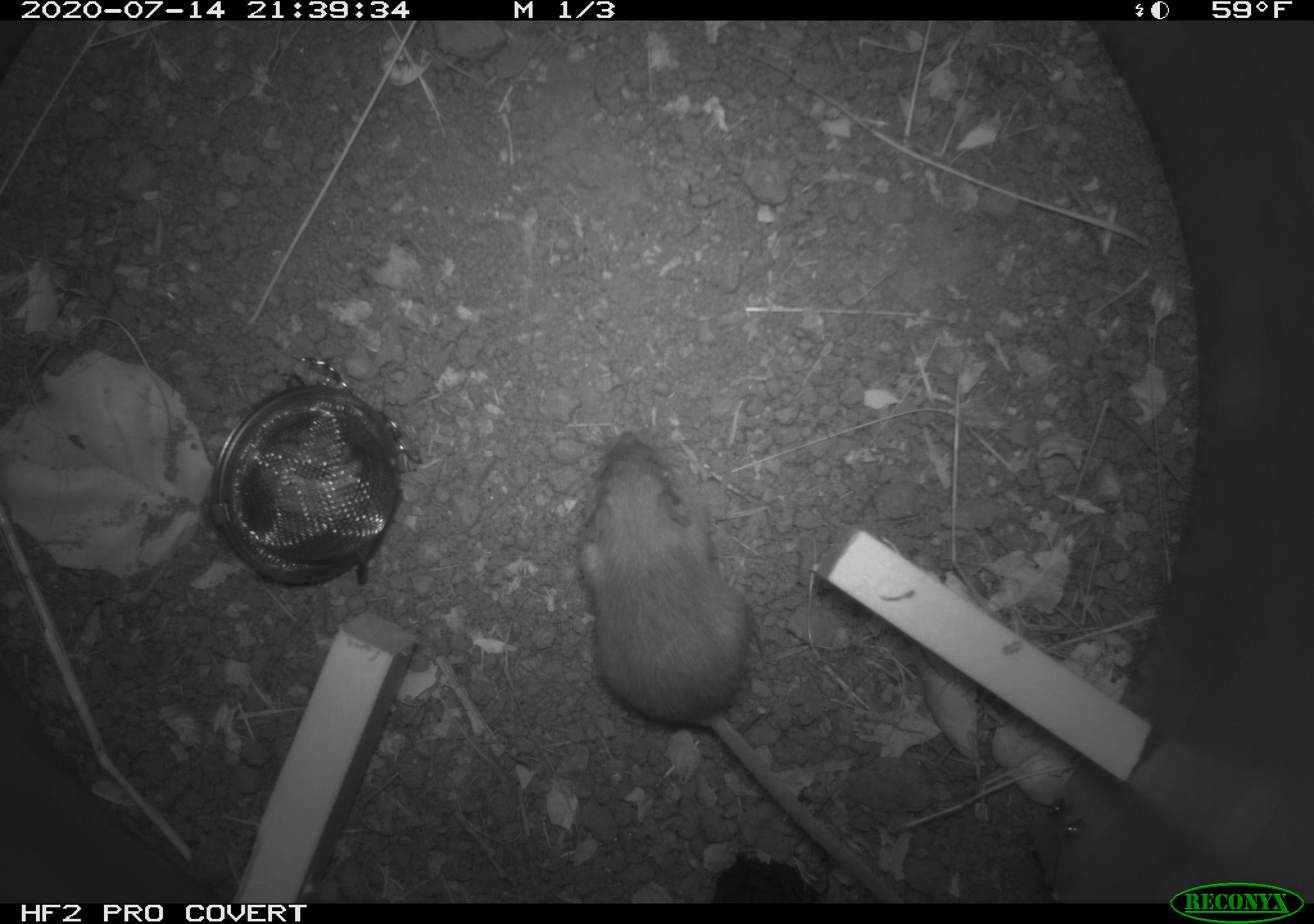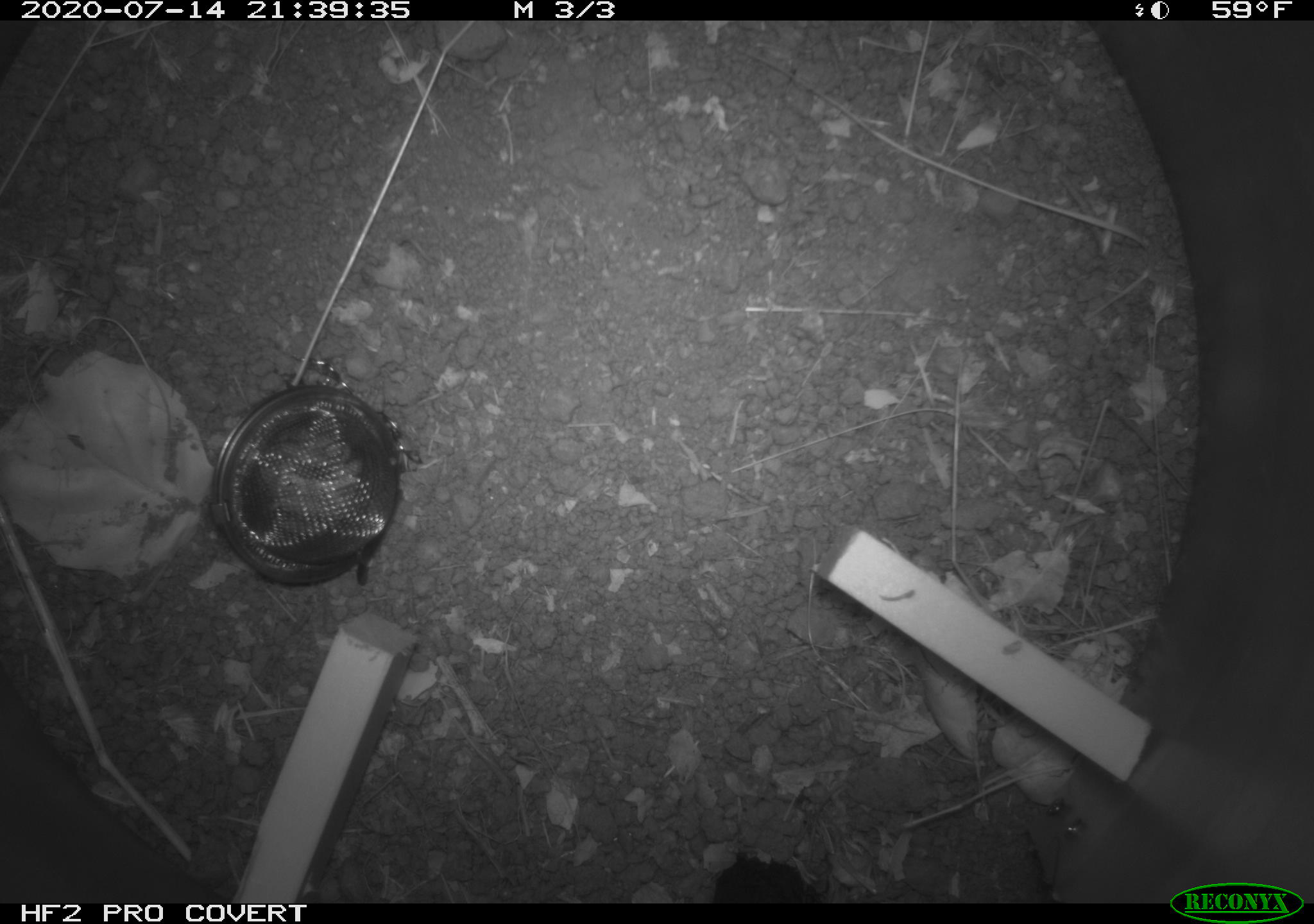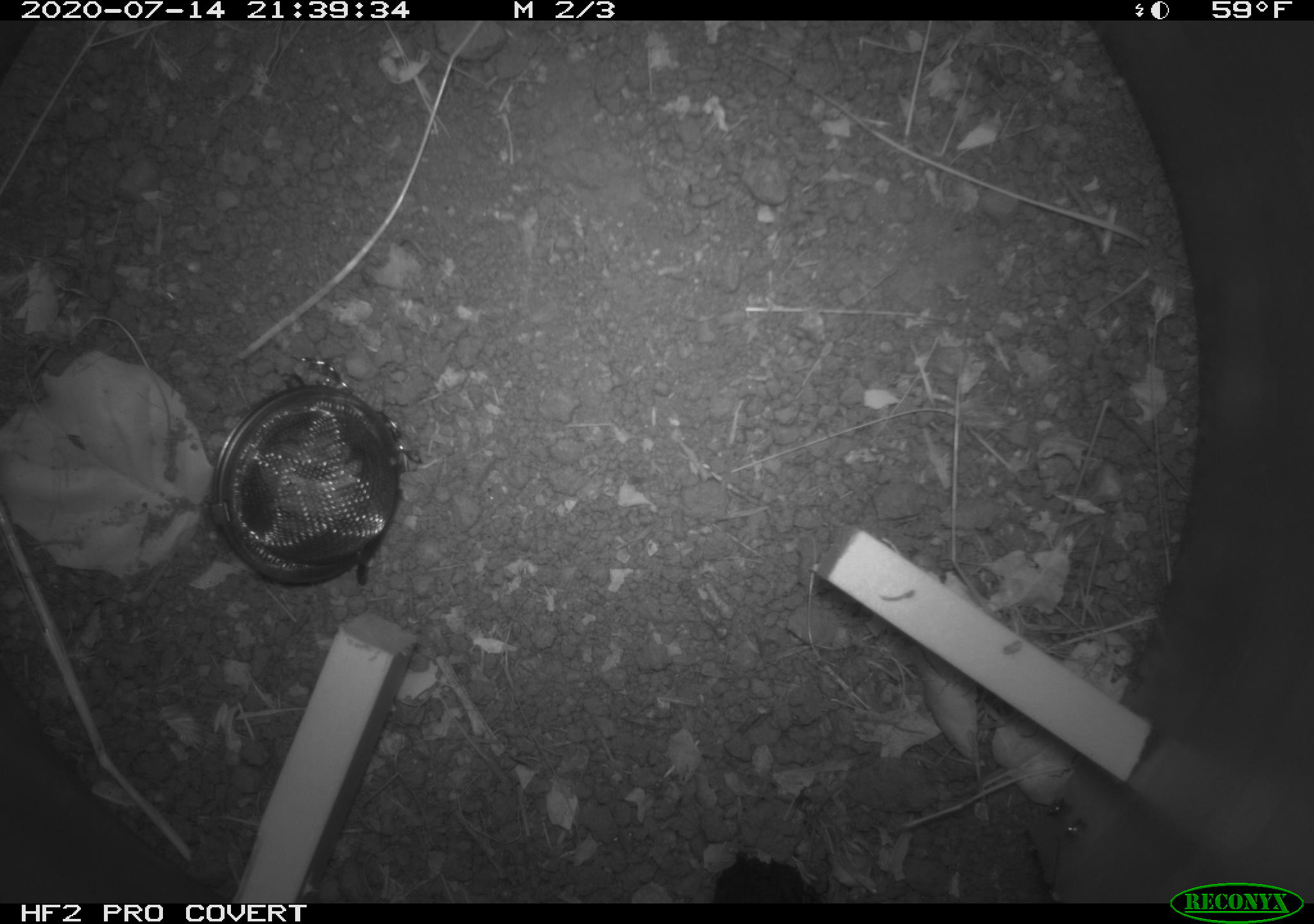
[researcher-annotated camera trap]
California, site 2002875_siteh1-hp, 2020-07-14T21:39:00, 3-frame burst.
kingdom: Animalia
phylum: Chordata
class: Mammalia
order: Rodentia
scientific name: Rodentia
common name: rodent